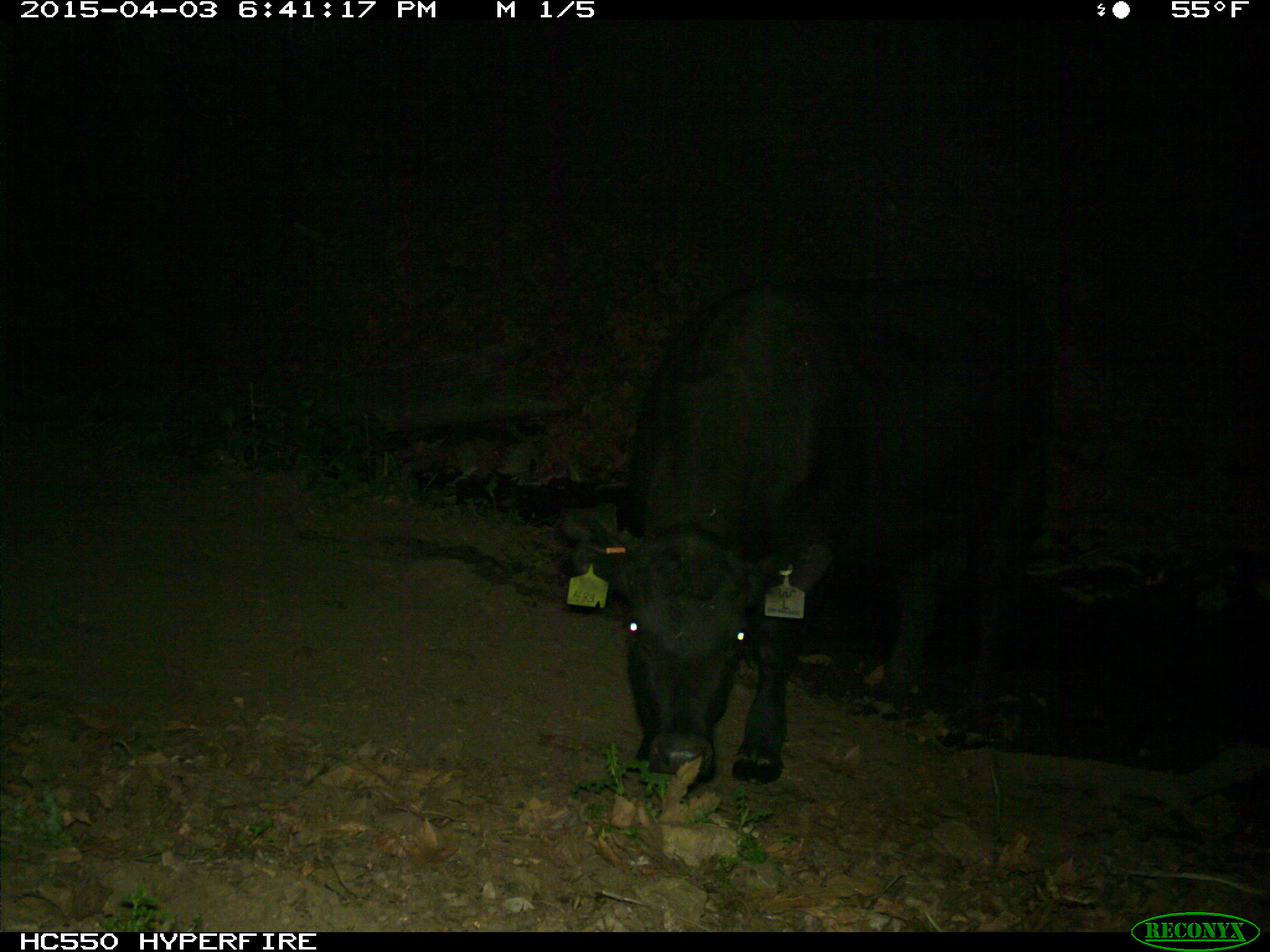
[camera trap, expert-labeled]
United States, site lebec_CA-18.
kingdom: Animalia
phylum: Chordata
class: Mammalia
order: Artiodactyla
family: Bovidae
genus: Bos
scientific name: Bos taurus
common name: domestic cow